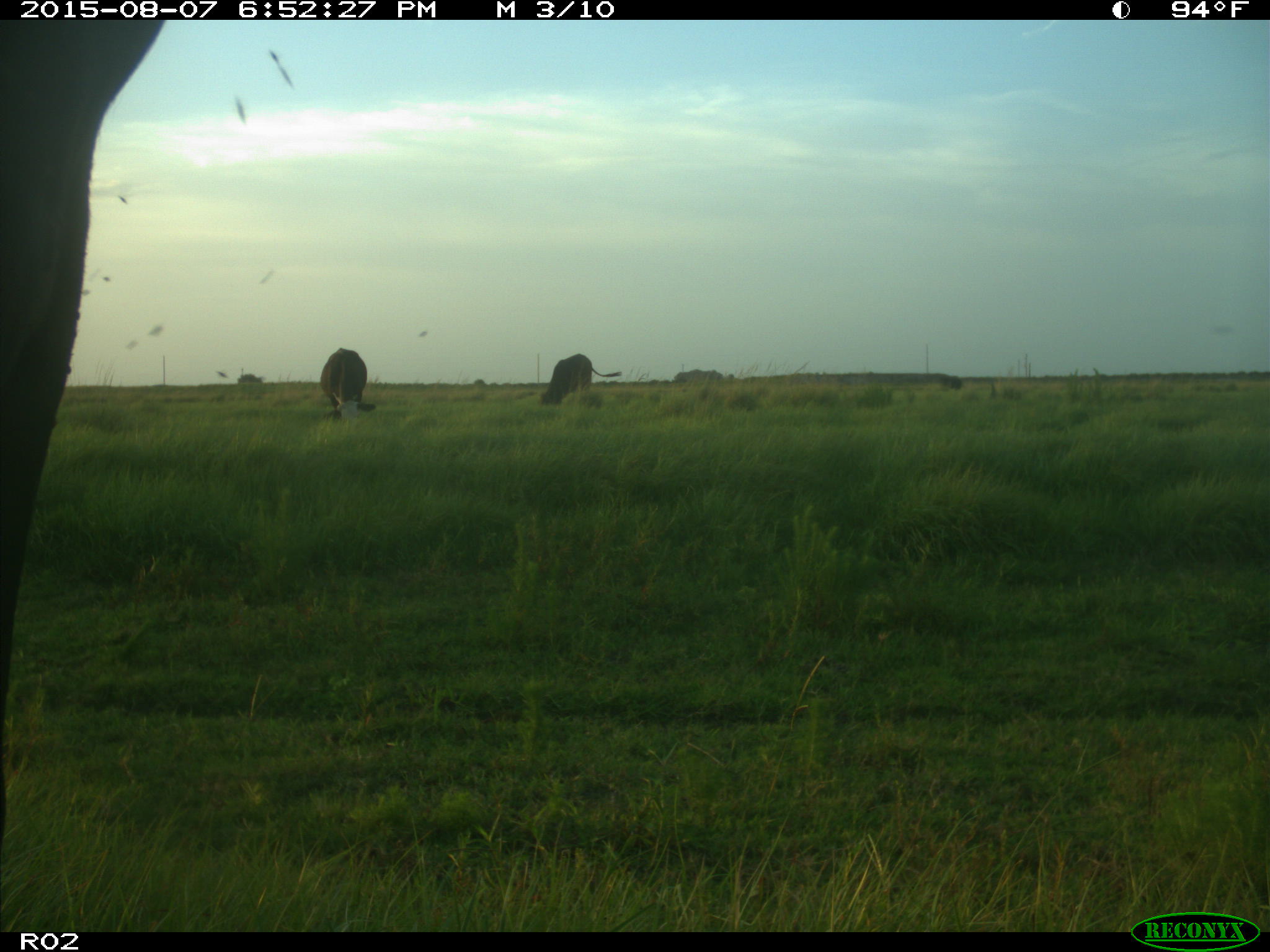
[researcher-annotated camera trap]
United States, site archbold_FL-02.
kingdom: Animalia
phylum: Chordata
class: Mammalia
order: Artiodactyla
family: Bovidae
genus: Bos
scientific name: Bos taurus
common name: domestic cow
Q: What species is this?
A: Bos taurus (domestic cow).